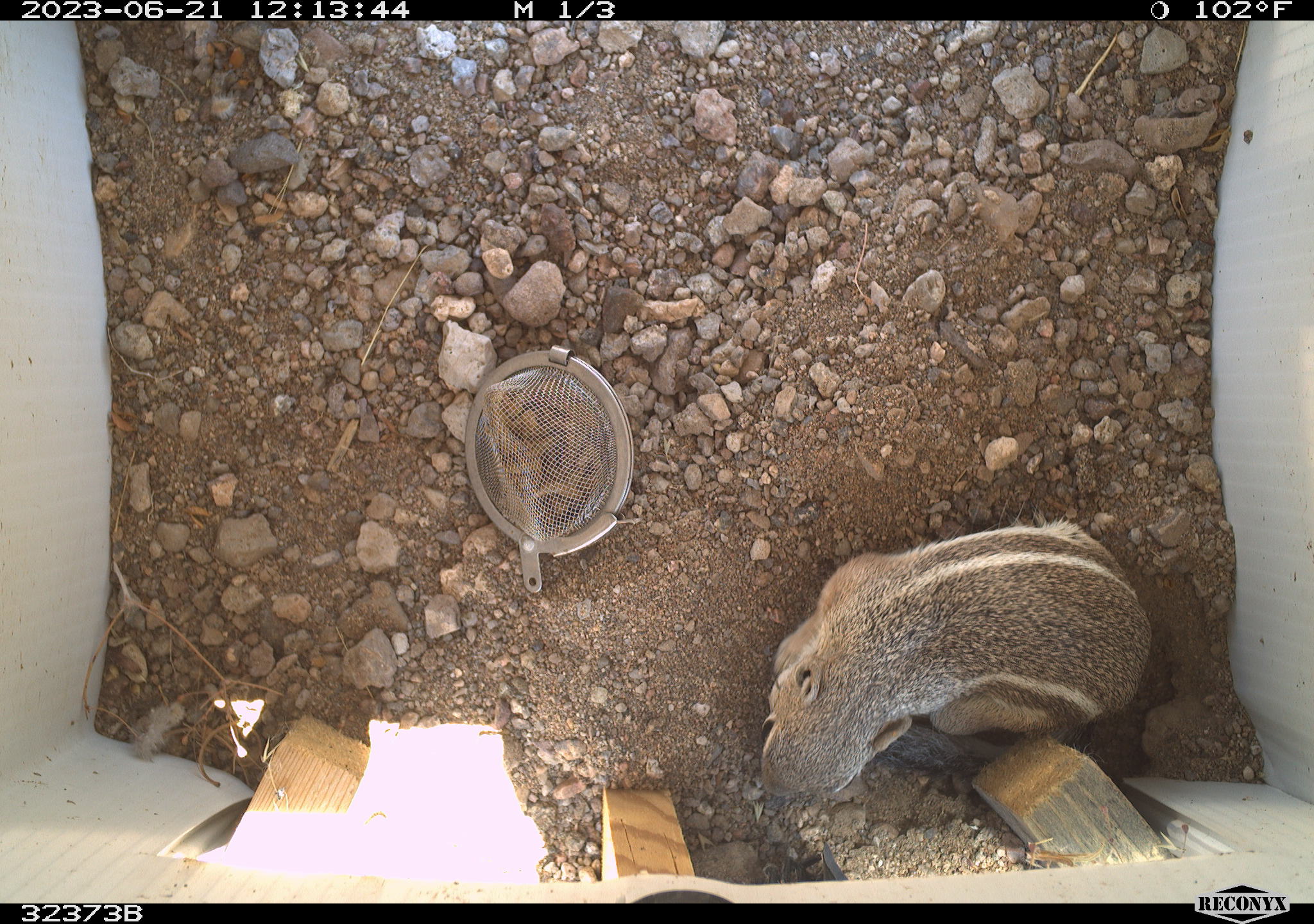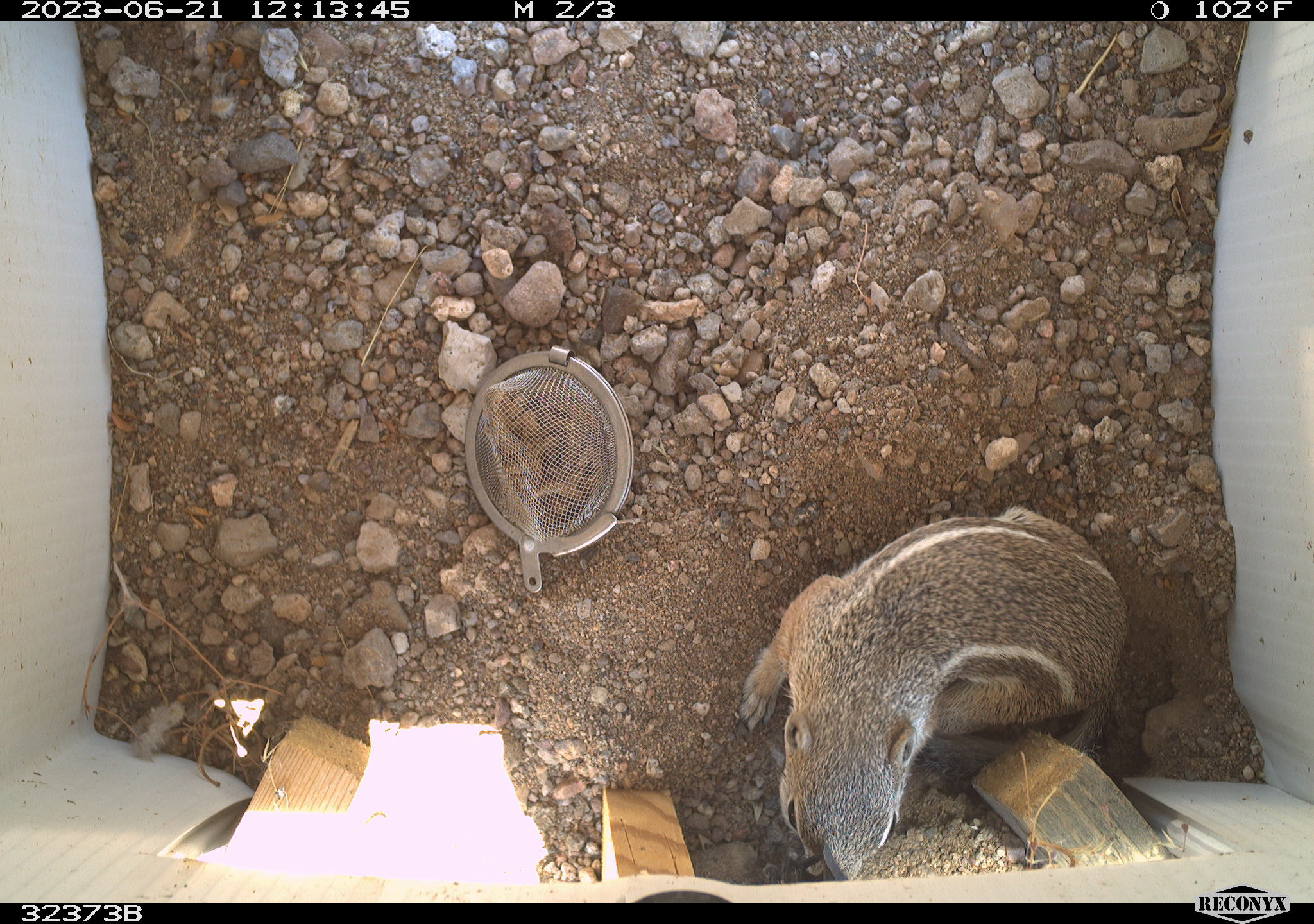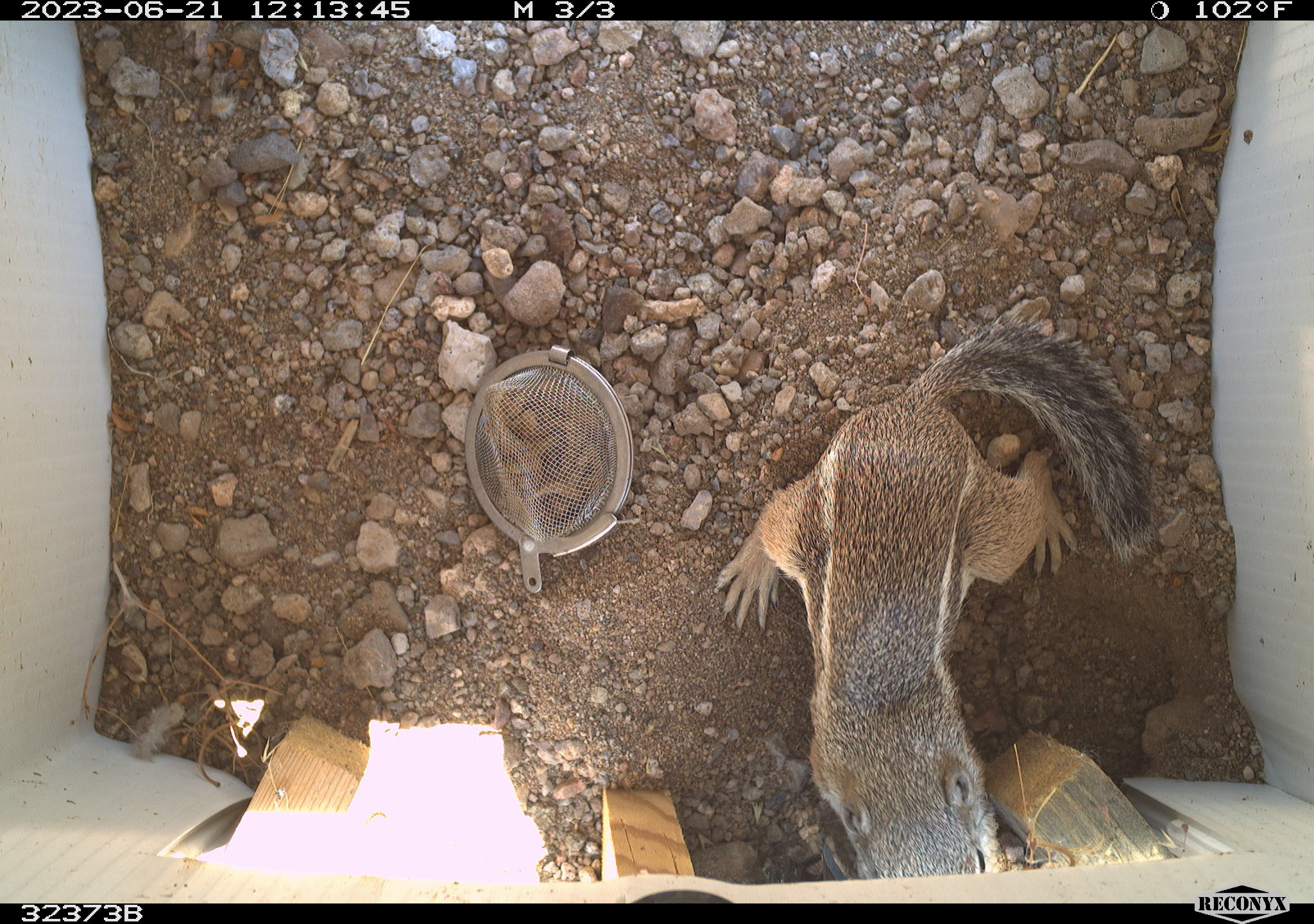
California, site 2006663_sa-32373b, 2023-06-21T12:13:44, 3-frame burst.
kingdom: Animalia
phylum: Chordata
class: Mammalia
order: Rodentia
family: Sciuridae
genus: Ammospermophilus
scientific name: Ammospermophilus leucurus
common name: white-tailed antelope squirrel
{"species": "white-tailed antelope squirrel (Ammospermophilus leucurus)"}